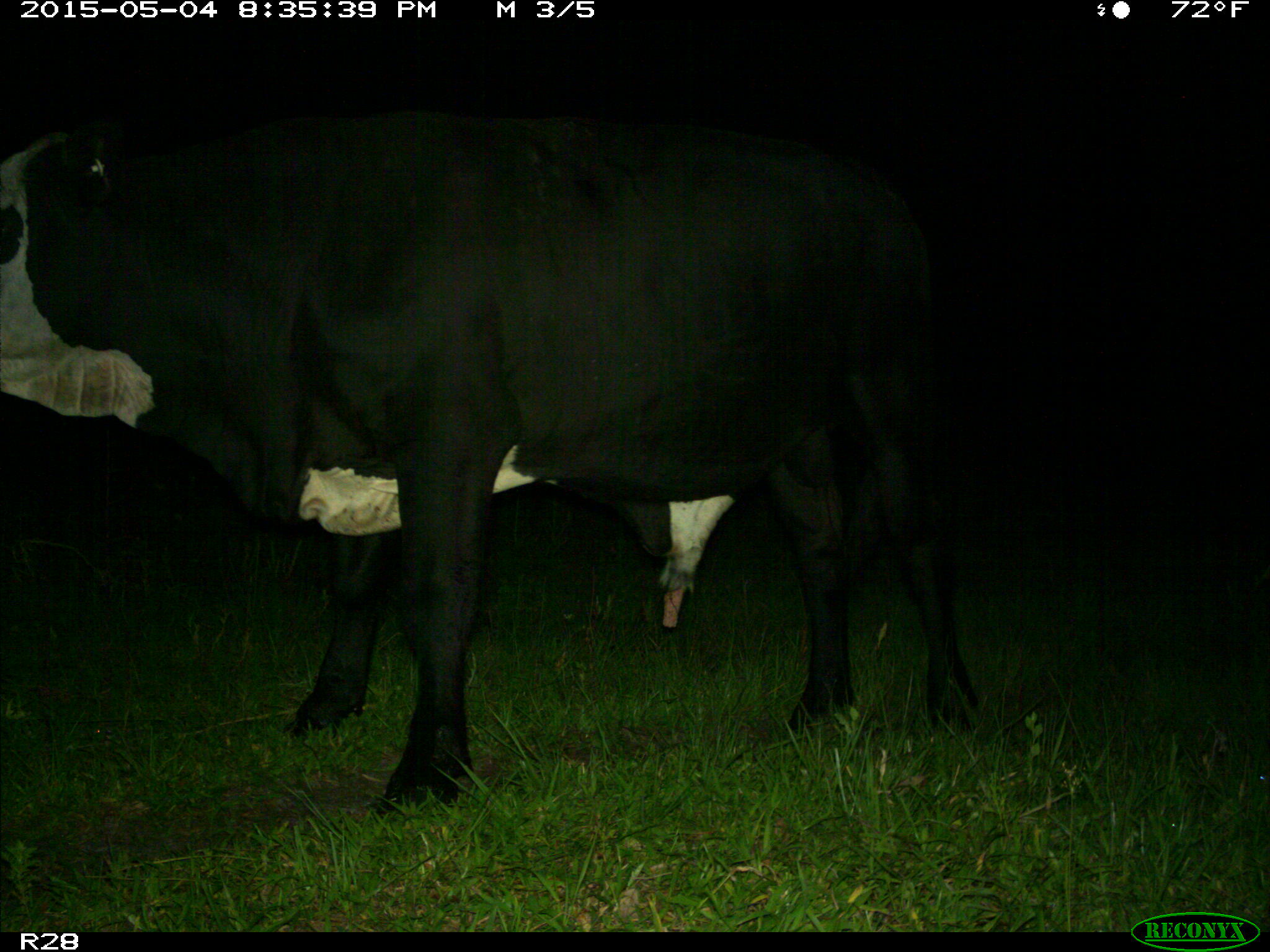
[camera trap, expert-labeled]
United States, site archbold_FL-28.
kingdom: Animalia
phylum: Chordata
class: Mammalia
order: Artiodactyla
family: Bovidae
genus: Bos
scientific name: Bos taurus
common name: domestic cow